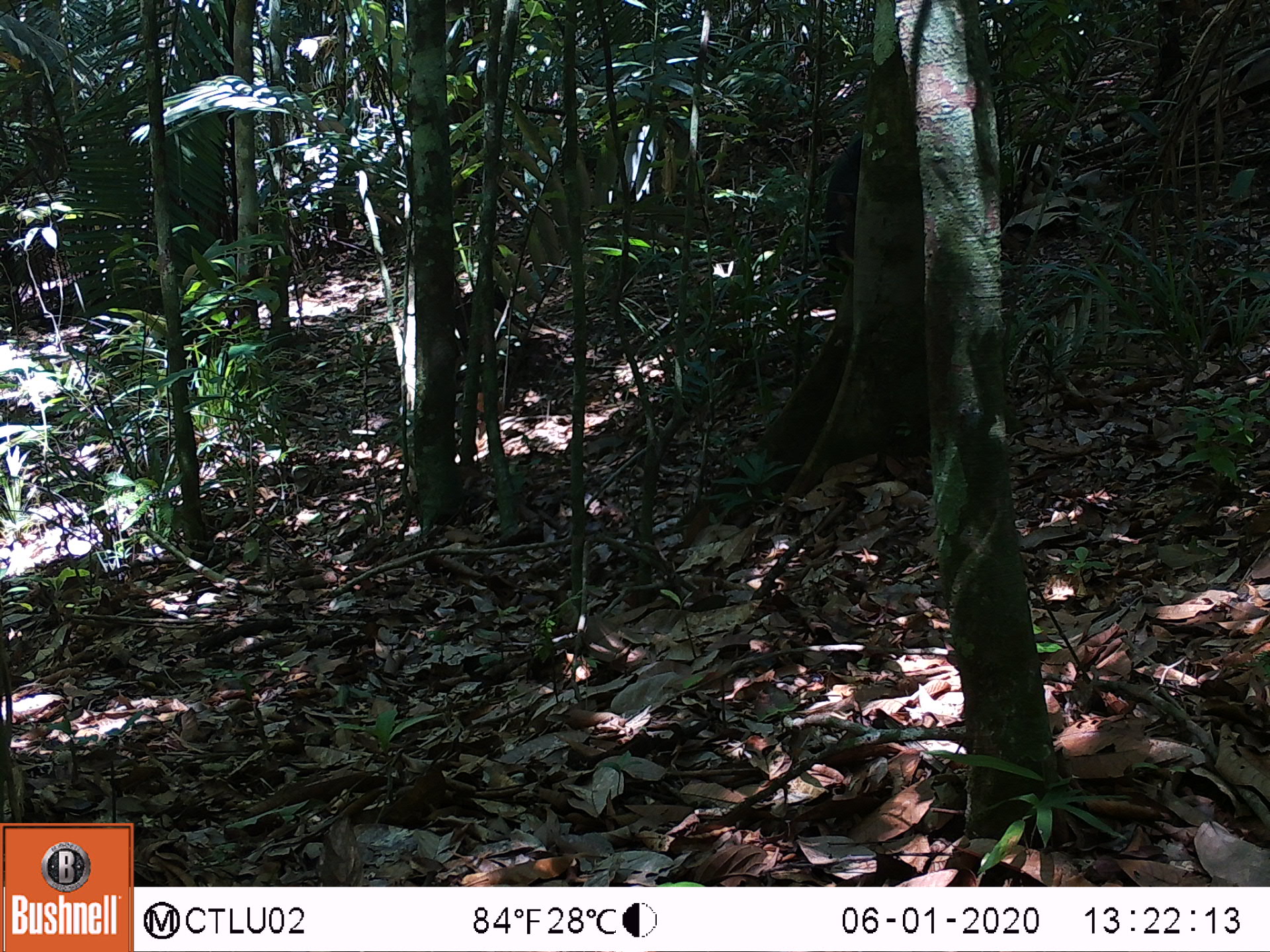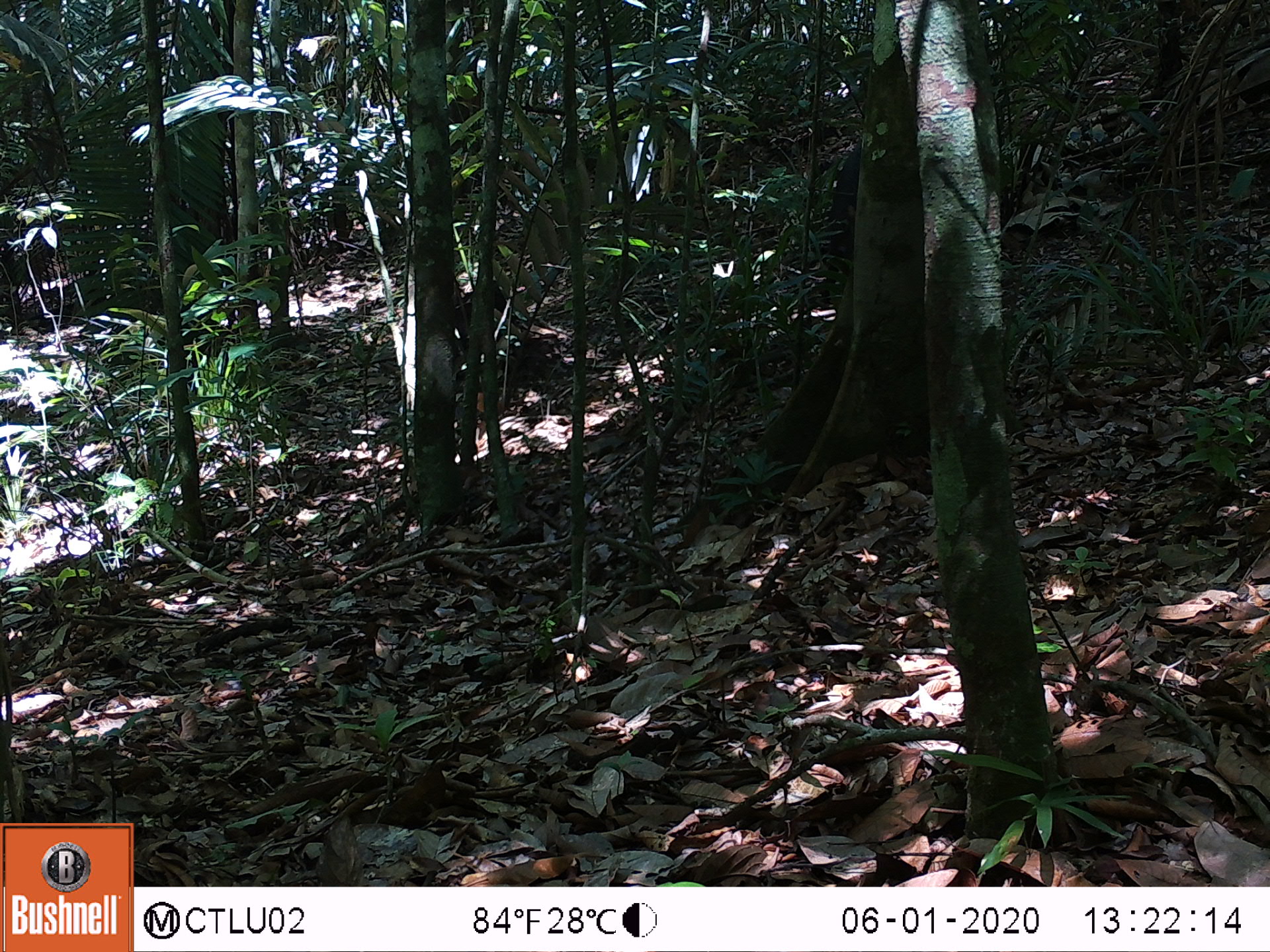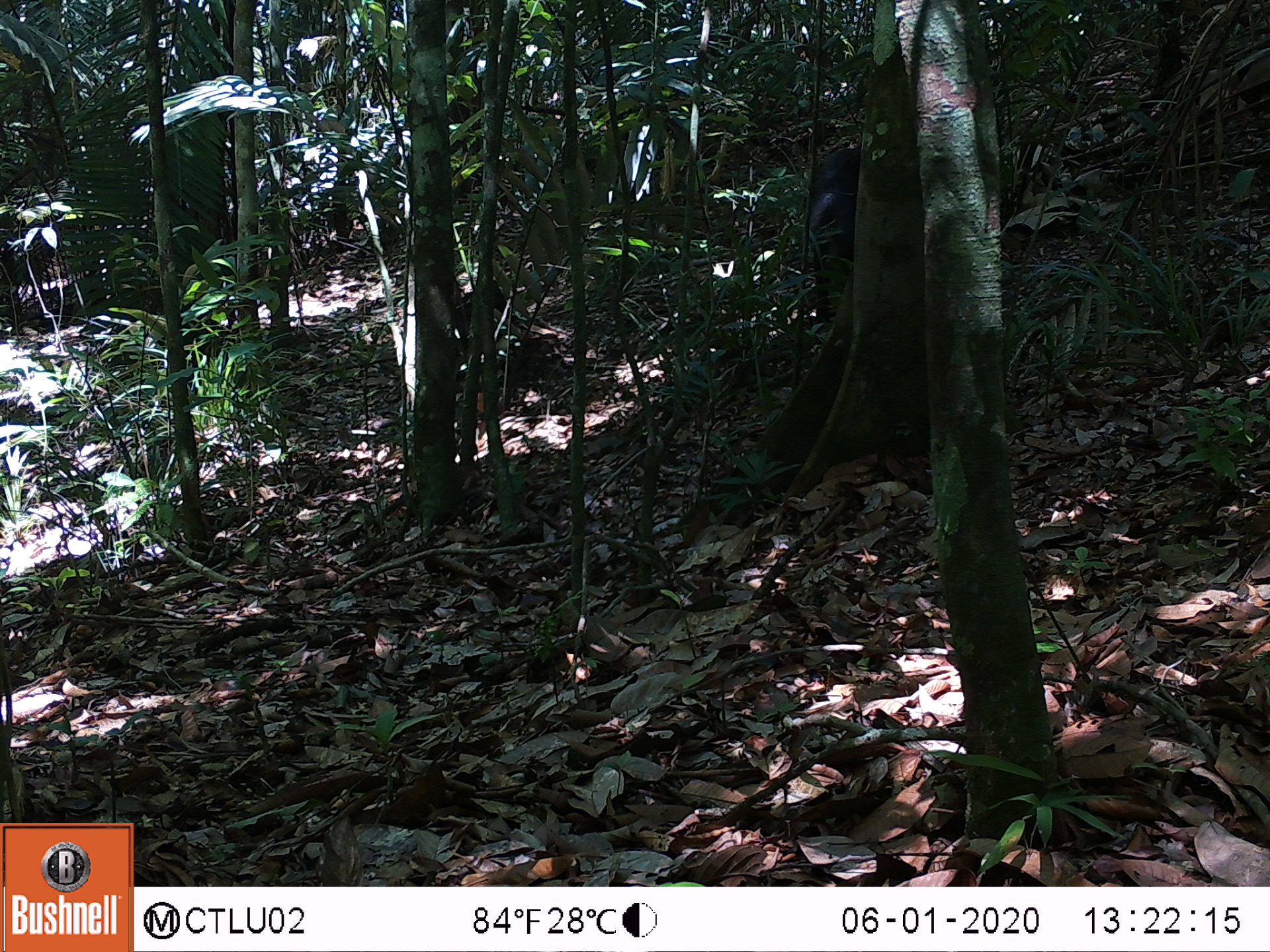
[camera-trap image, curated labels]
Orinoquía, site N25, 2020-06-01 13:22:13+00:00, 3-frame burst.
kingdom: Animalia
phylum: Chordata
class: Mammalia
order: Artiodactyla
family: Tayassuidae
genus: Tayassu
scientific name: Tayassu pecari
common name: white-lipped peccary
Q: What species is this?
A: White-lipped peccary (Tayassu pecari).